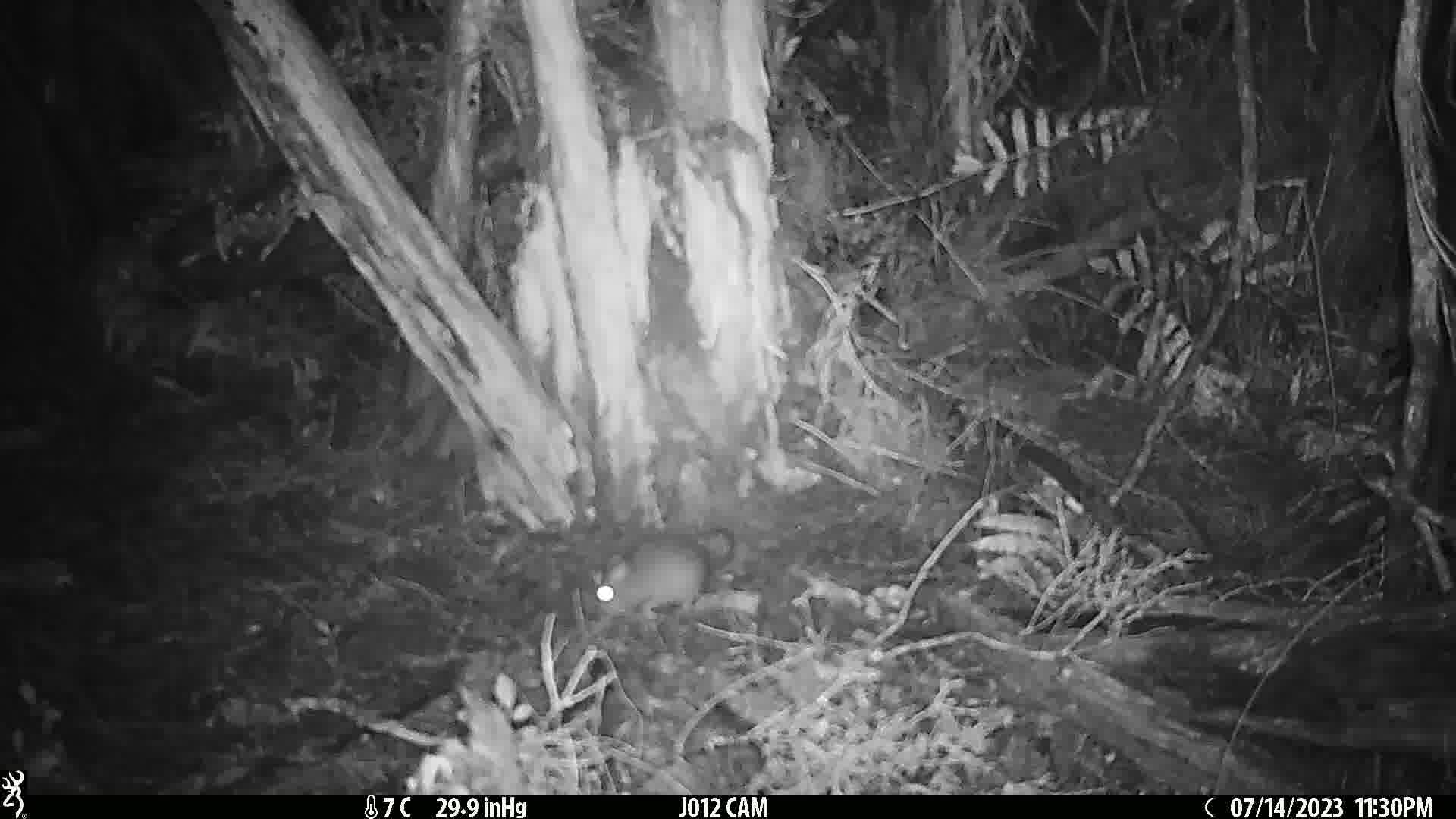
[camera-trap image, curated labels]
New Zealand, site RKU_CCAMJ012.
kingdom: Animalia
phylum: Chordata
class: Mammalia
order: Rodentia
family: Muridae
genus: Rattus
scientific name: Rattus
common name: rat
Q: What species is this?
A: Rat (Rattus).